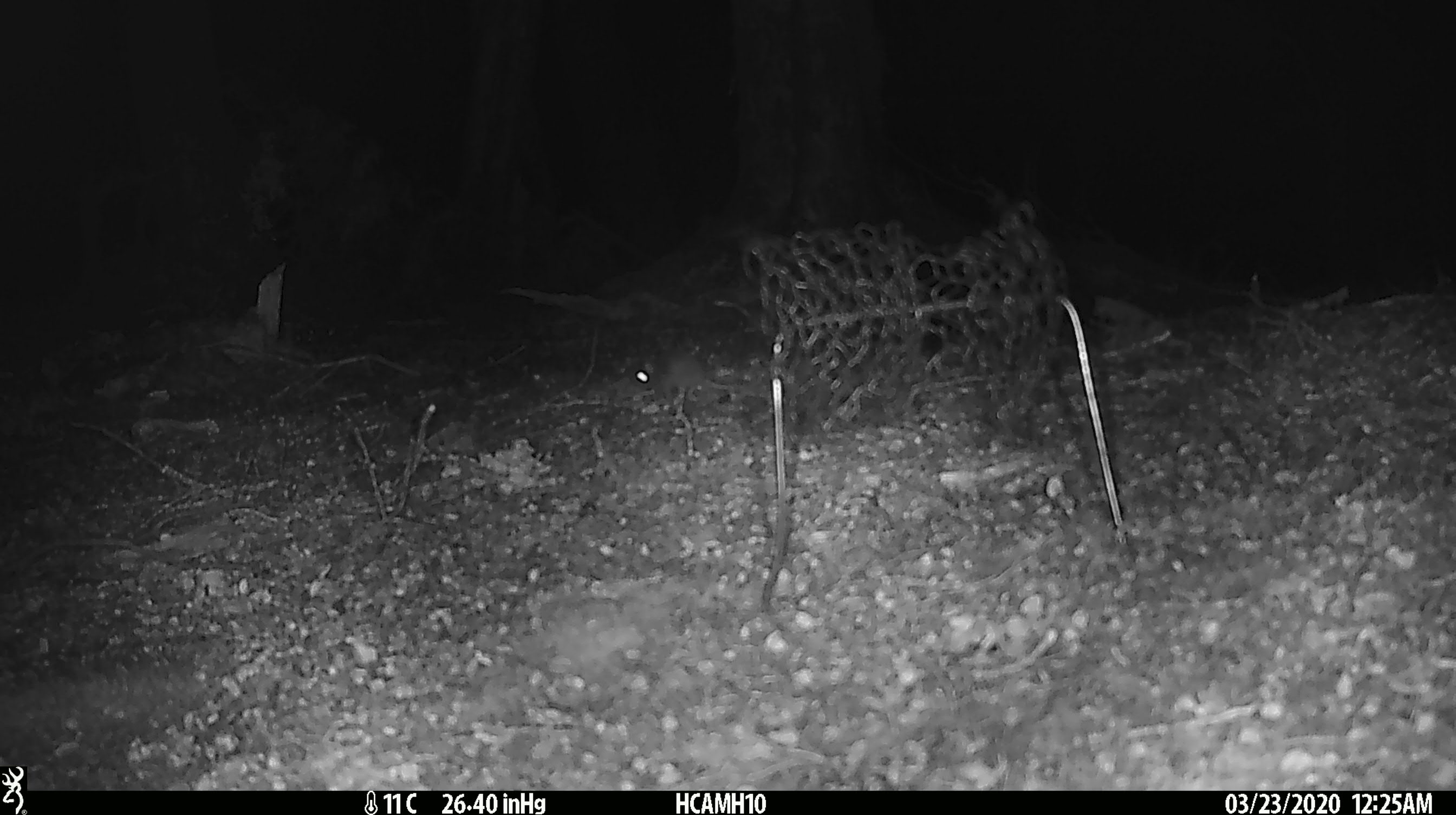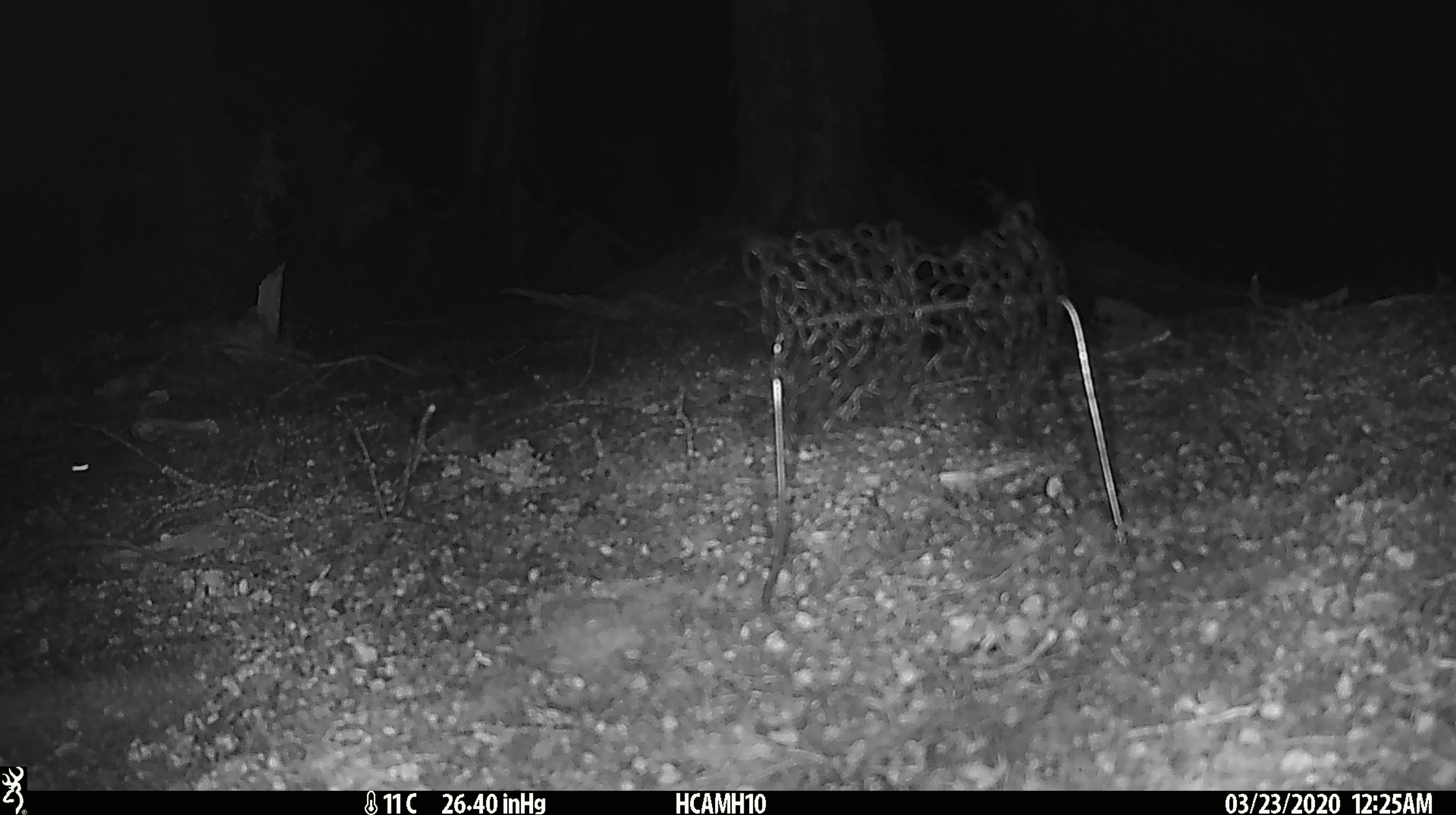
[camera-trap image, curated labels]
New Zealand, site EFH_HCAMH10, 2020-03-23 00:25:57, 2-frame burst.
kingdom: Animalia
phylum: Chordata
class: Mammalia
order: Rodentia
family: Muridae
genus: Mus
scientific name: Mus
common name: mouse